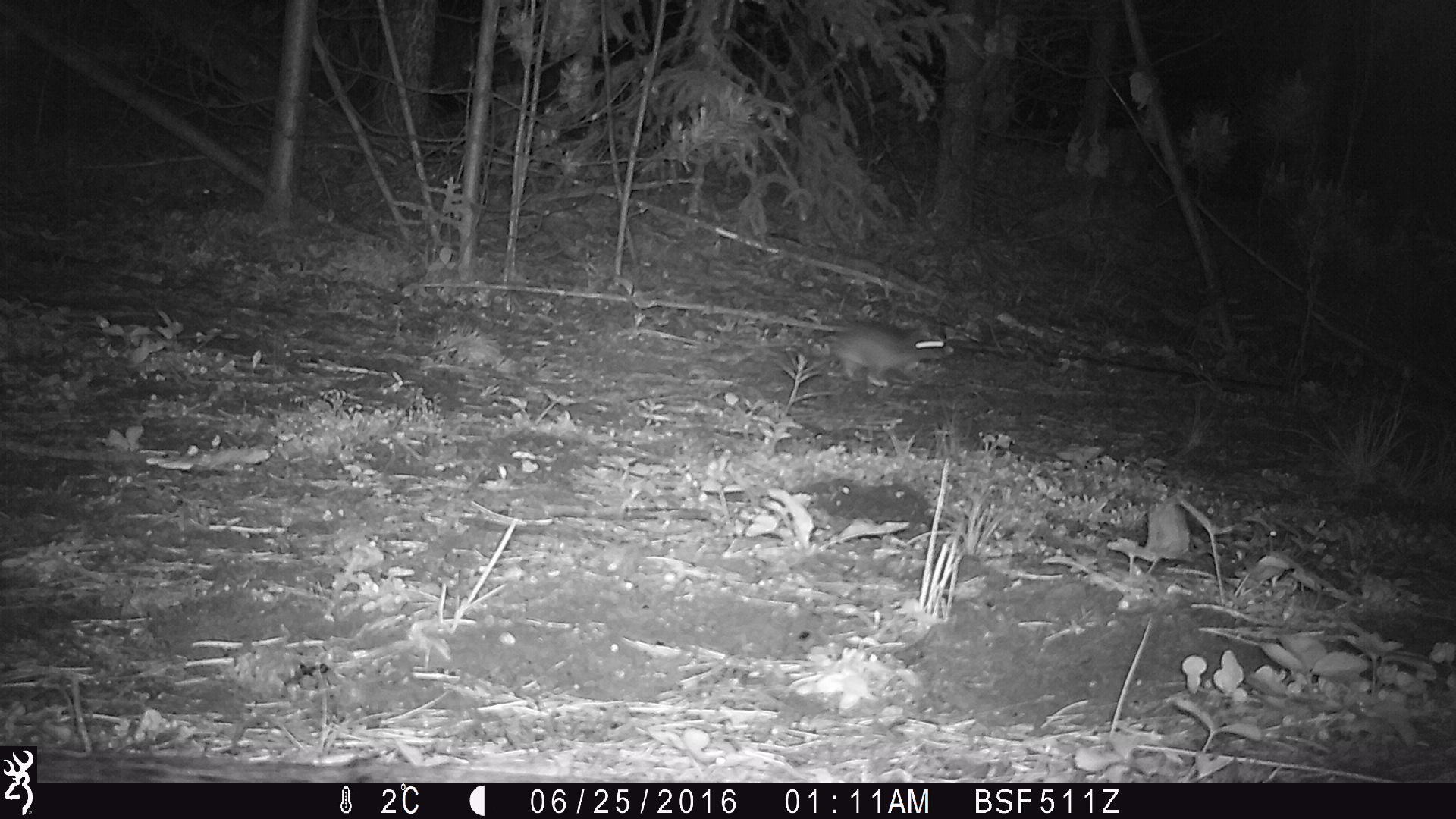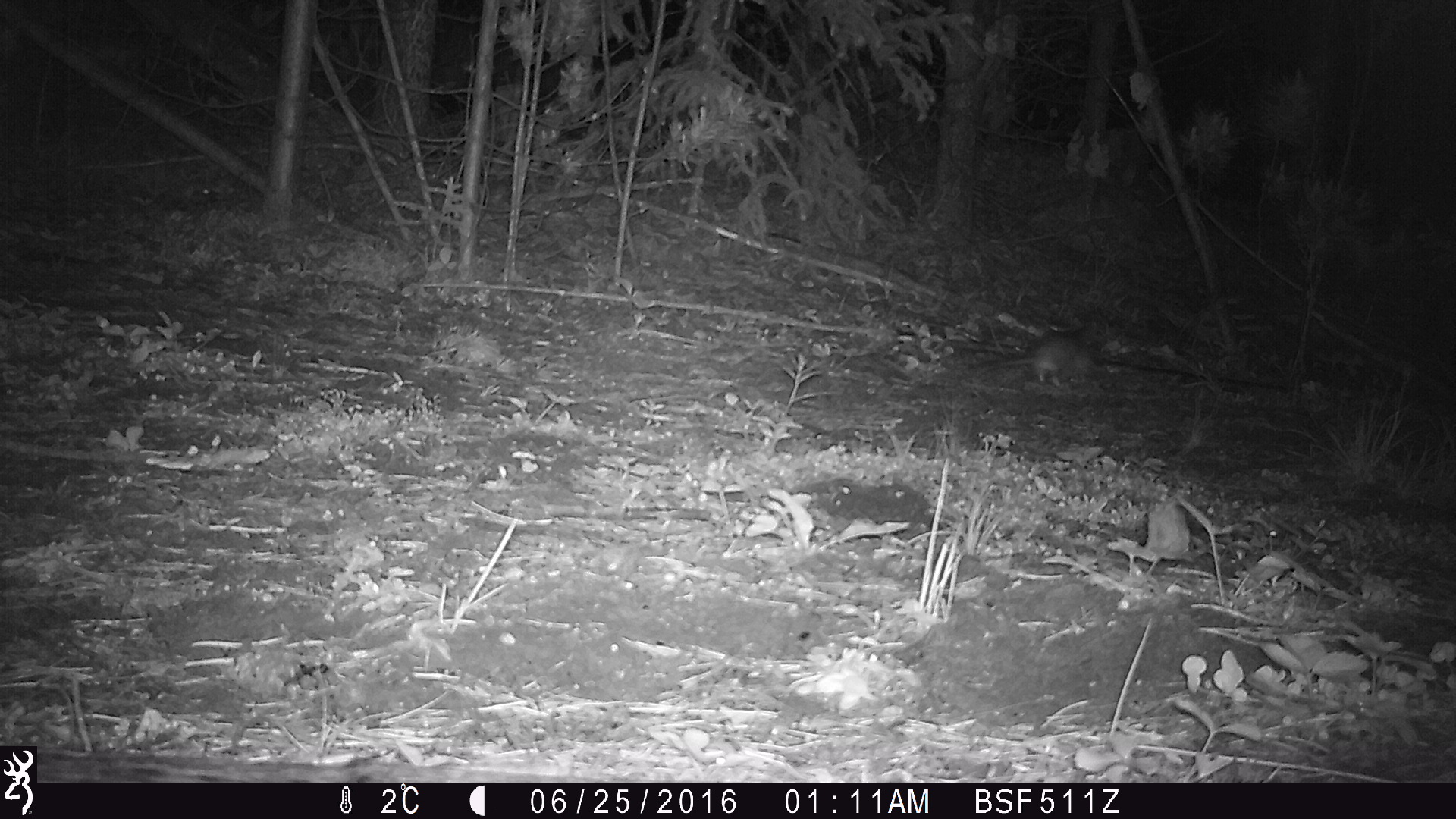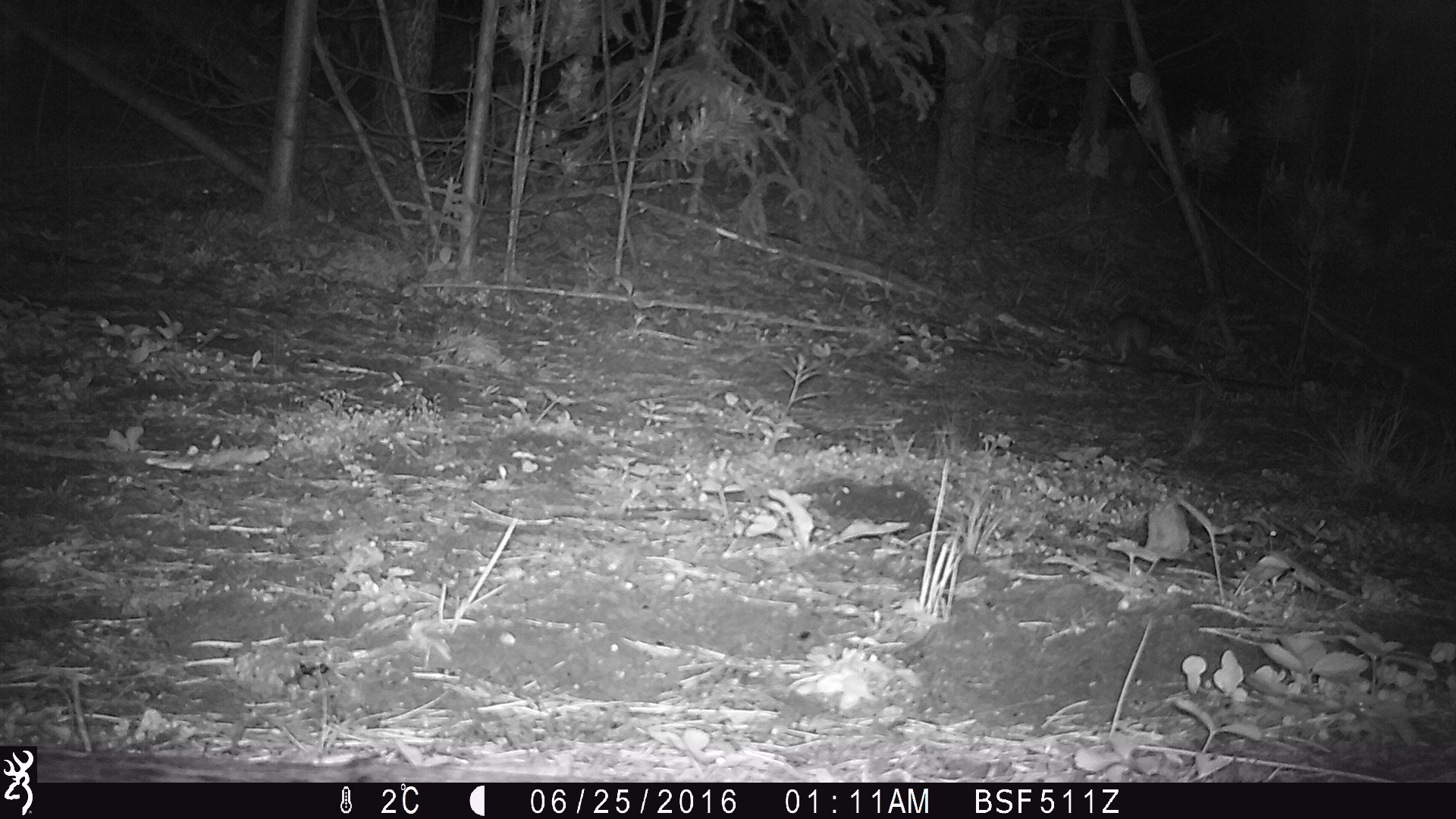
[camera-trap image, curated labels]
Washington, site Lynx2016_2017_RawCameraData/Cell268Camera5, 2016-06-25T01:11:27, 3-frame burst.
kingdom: Animalia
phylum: Chordata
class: Mammalia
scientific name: Mammalia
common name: small mammal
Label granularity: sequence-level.